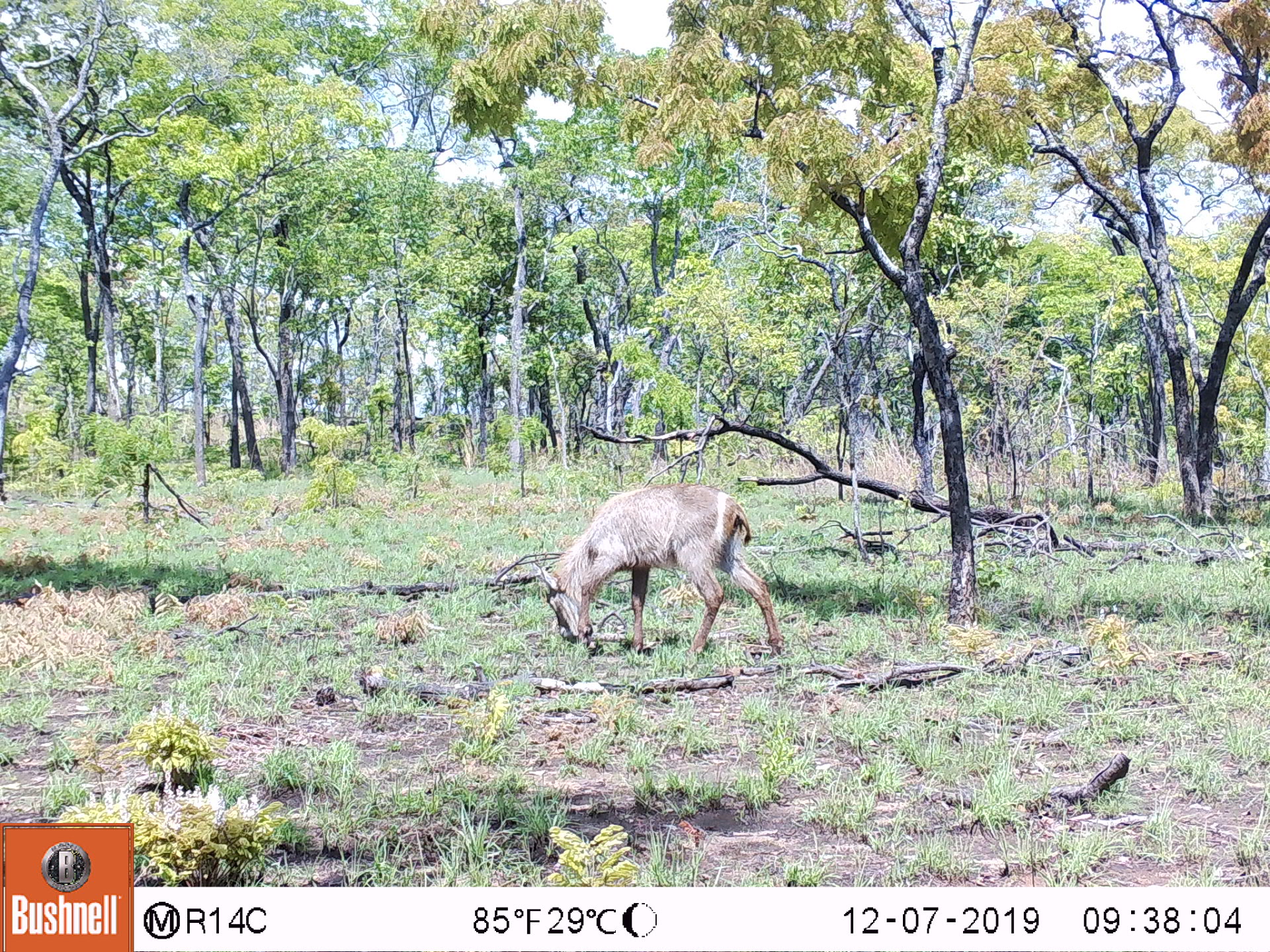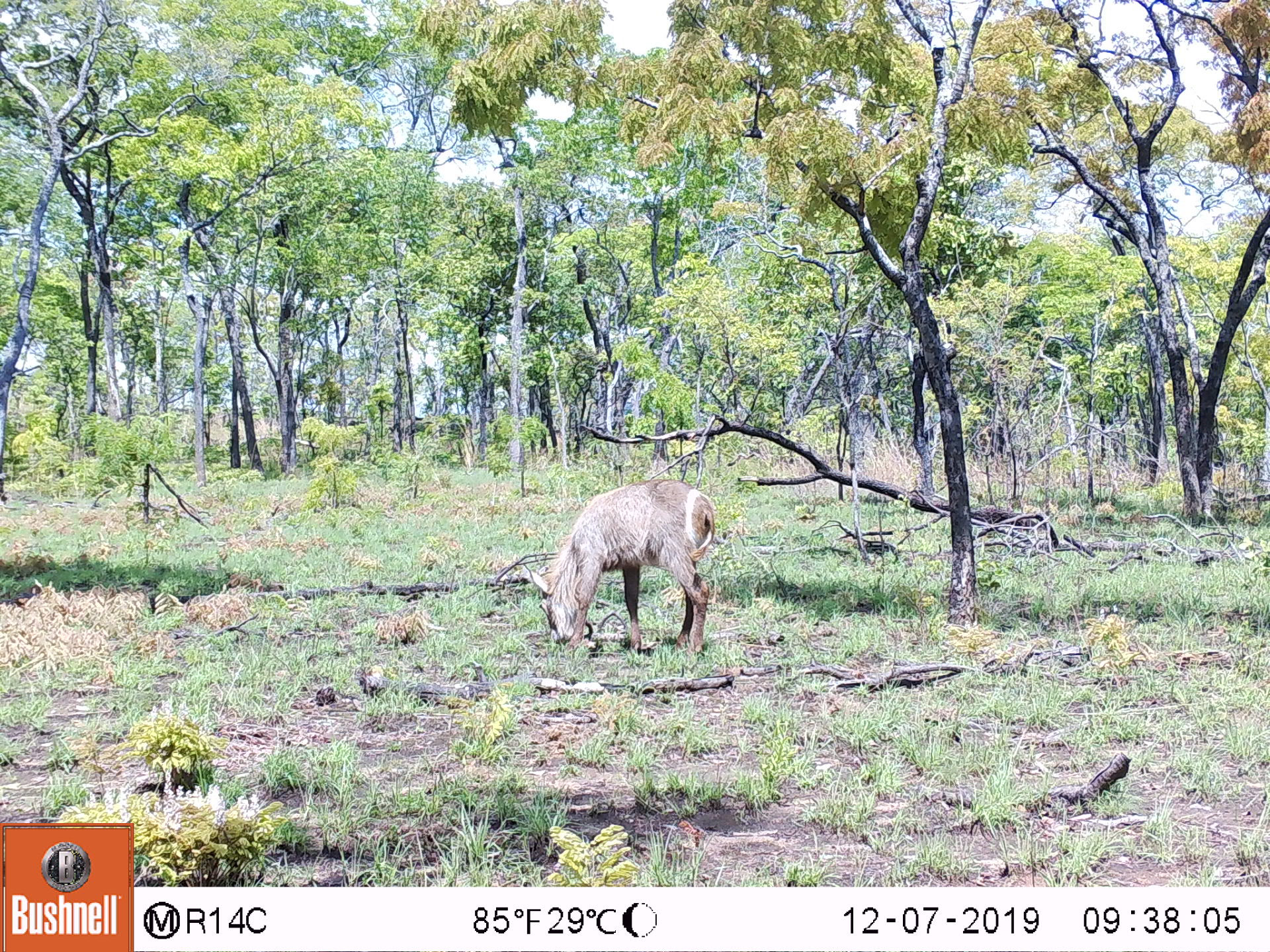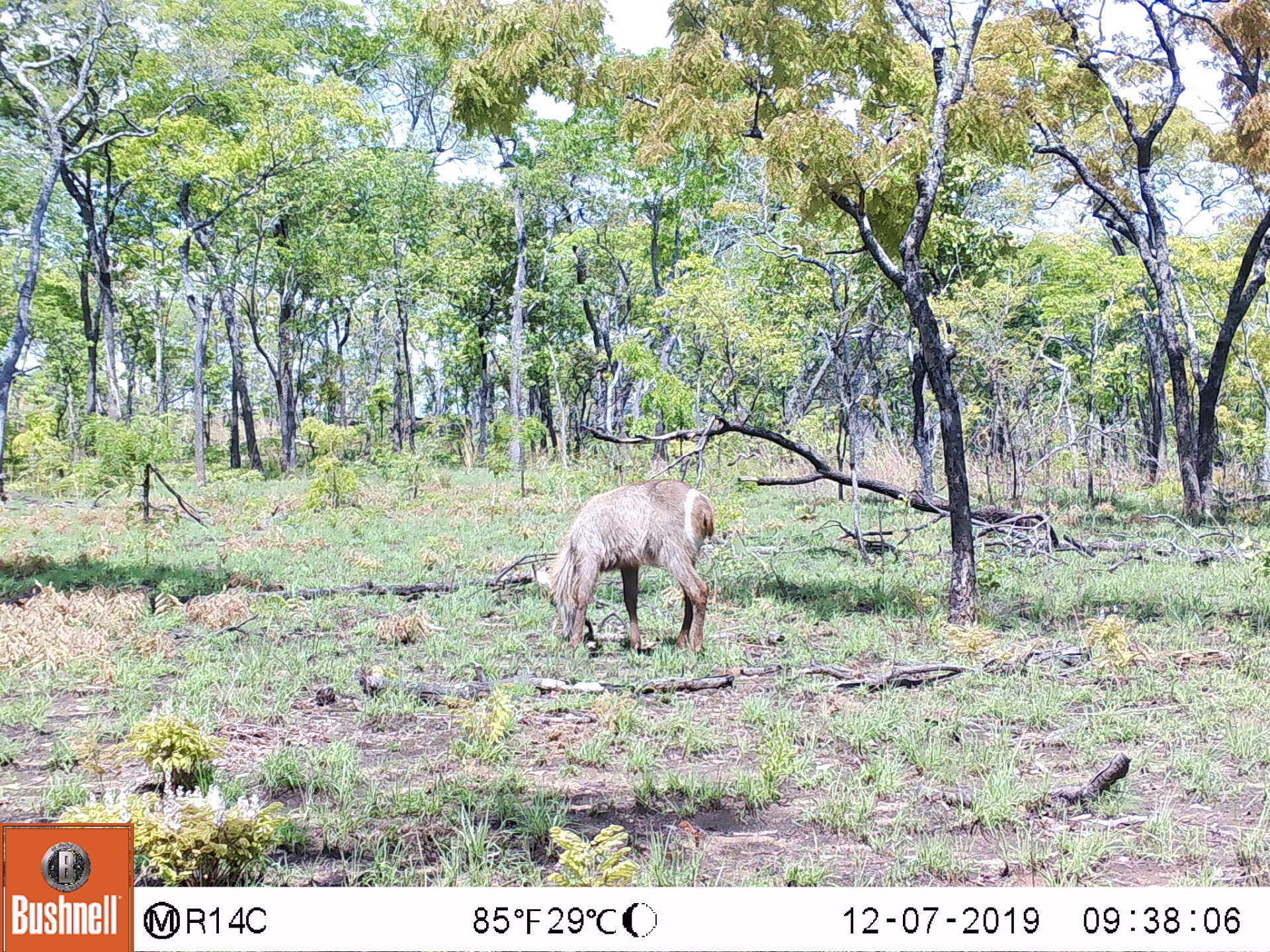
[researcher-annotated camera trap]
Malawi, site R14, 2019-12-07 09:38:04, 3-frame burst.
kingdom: Animalia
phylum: Chordata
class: Mammalia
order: Artiodactyla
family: Bovidae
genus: Kobus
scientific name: Kobus ellipsiprymnus ellipsiprymnus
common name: common waterbuck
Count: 1.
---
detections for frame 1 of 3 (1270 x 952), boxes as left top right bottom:
common waterbuck: 533 483 779 661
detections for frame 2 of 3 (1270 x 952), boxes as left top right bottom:
common waterbuck: 526 476 717 656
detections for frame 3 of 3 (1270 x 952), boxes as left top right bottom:
common waterbuck: 521 475 717 656